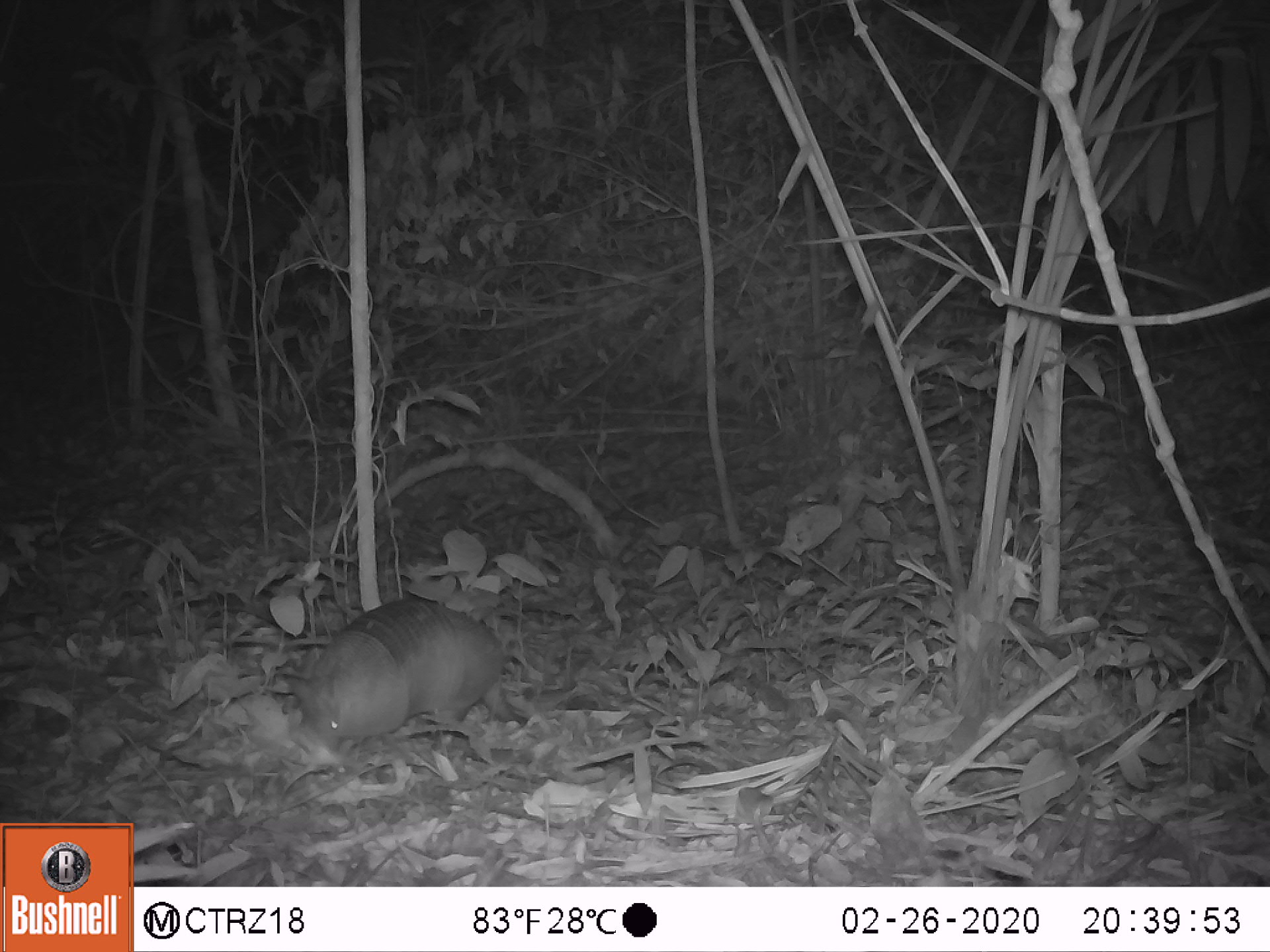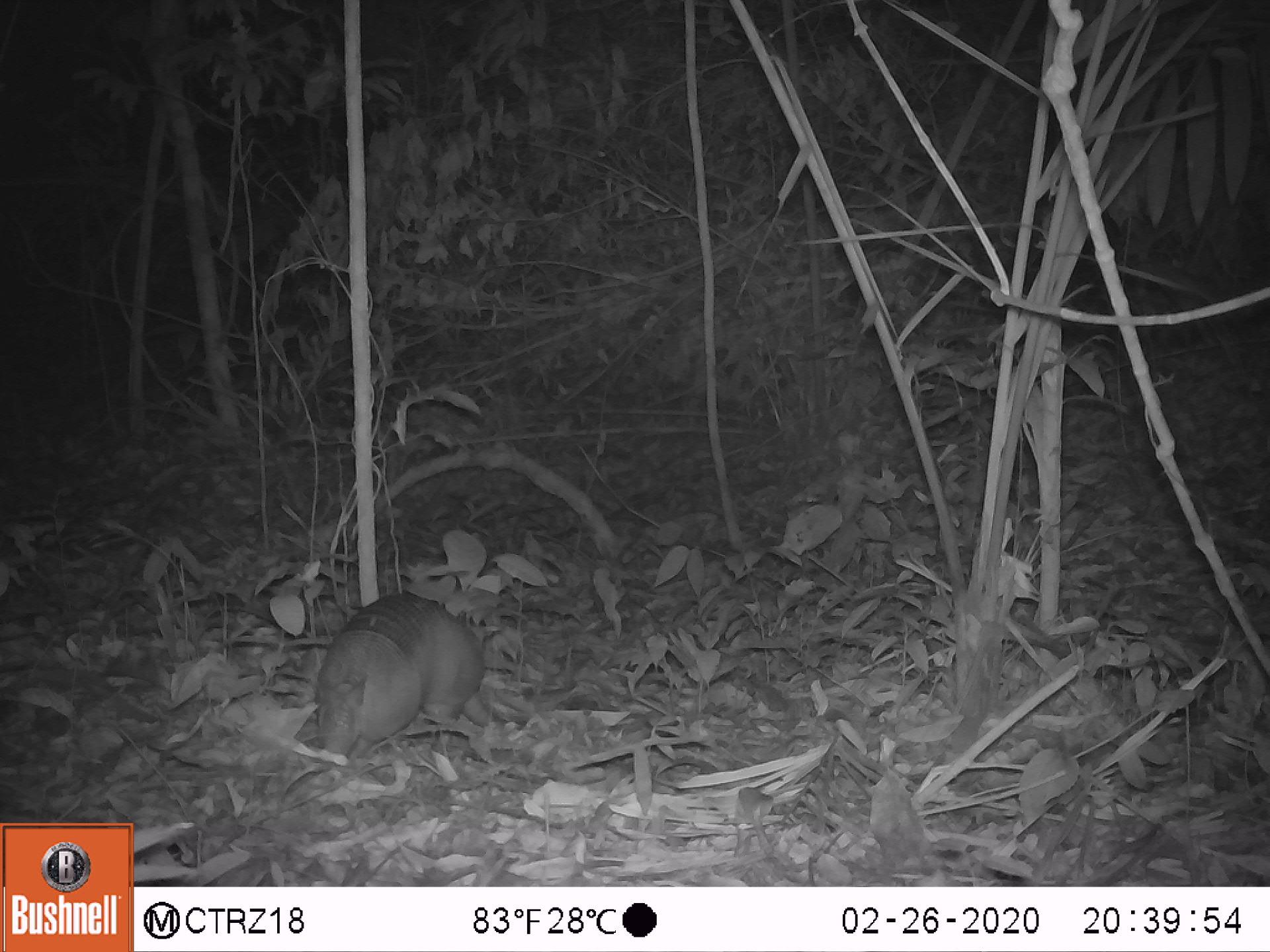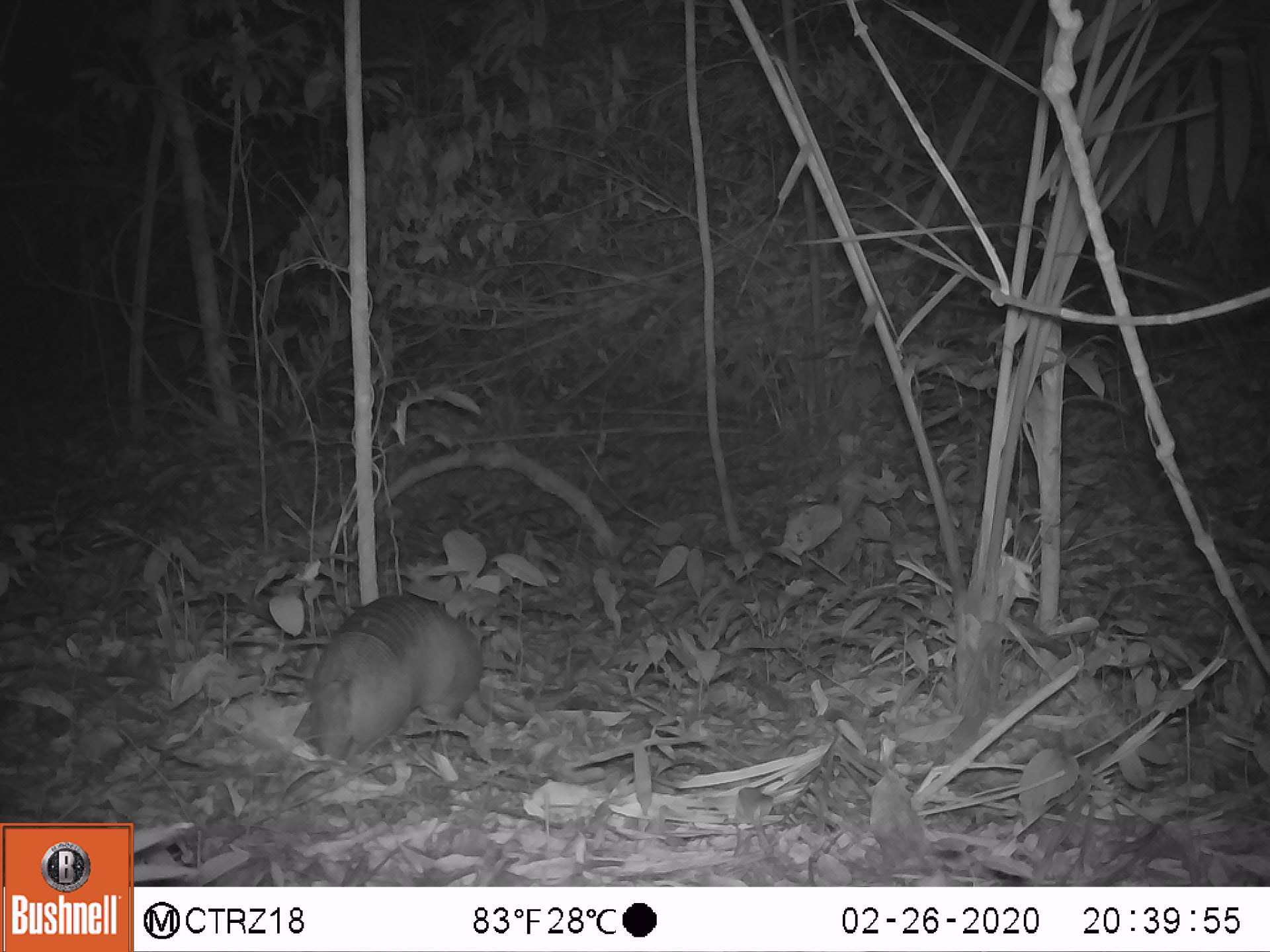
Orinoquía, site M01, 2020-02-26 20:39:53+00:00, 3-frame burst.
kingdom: Animalia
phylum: Chordata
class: Mammalia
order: Cingulata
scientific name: Cingulata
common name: armadillo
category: unknown armadillo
Unknown armadillo (armadillo) (Cingulata).